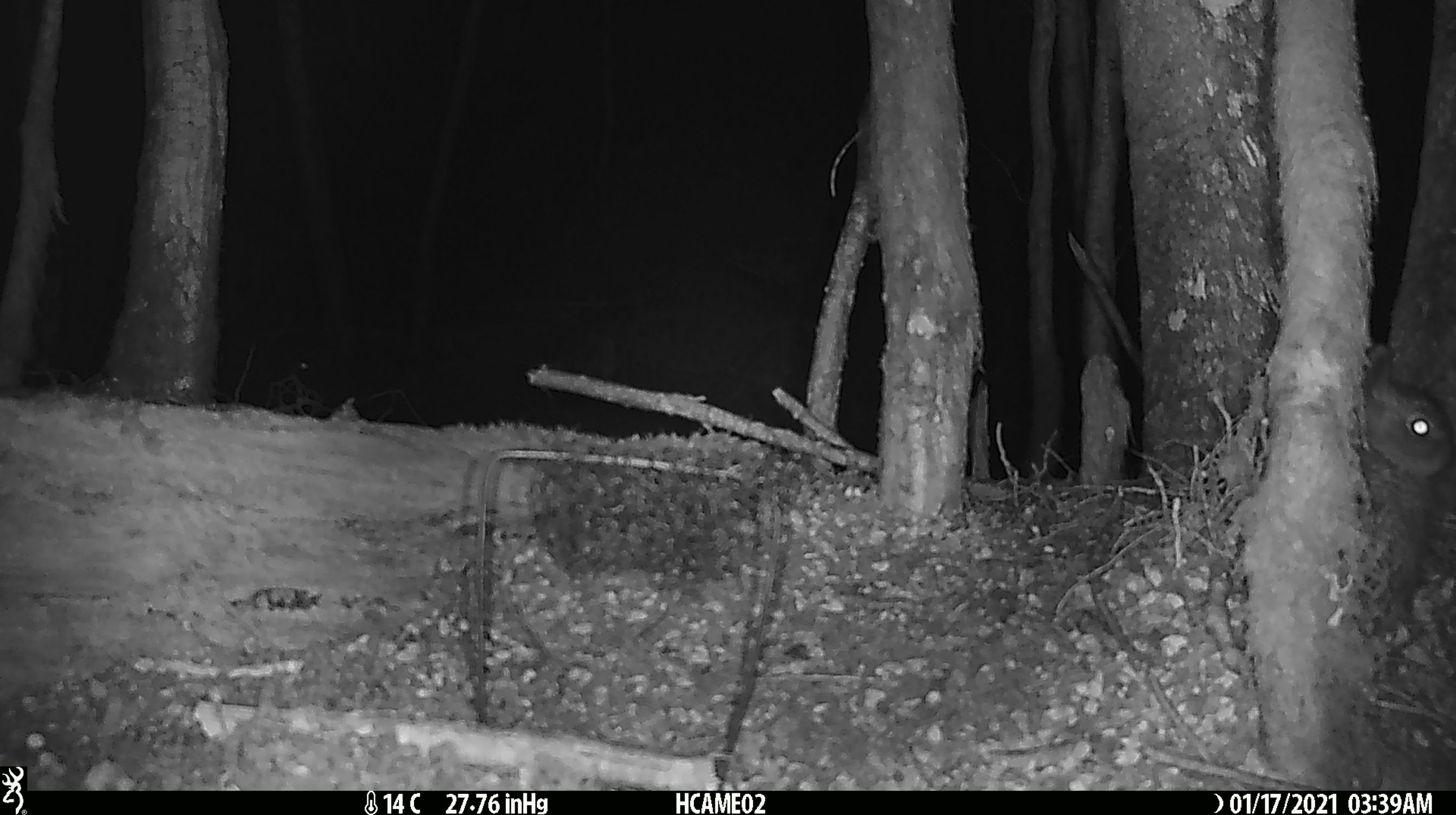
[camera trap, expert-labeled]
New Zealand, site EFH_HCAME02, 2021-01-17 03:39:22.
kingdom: Animalia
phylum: Chordata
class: Mammalia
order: Lagomorpha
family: Leporidae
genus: Oryctolagus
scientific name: Oryctolagus cuniculus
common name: european rabbit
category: rabbit